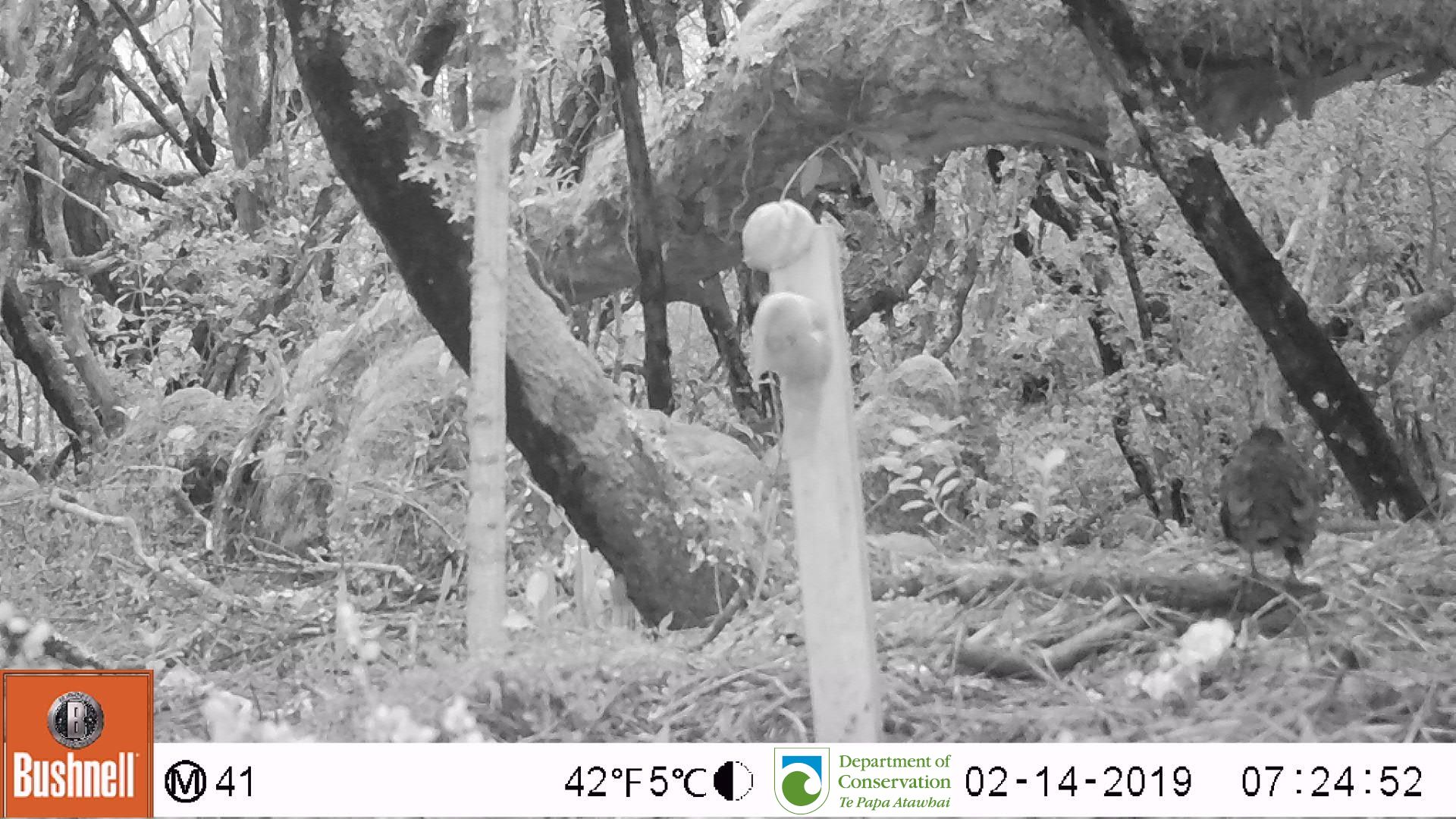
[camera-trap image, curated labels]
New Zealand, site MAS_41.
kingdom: Animalia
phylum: Chordata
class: Aves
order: Passeriformes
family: Turdidae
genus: Turdus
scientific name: Turdus merula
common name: eurasian blackbird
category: blackbird